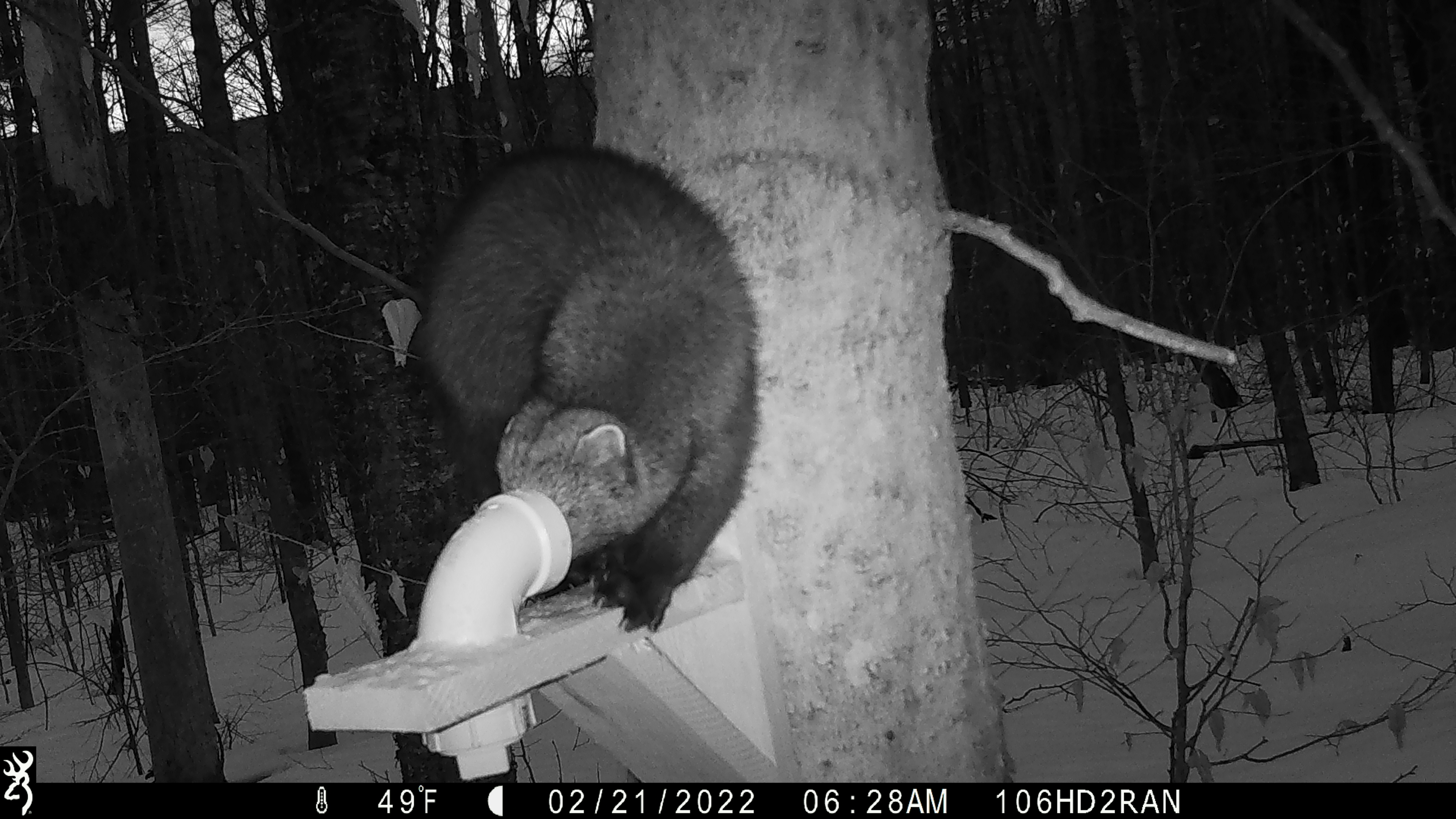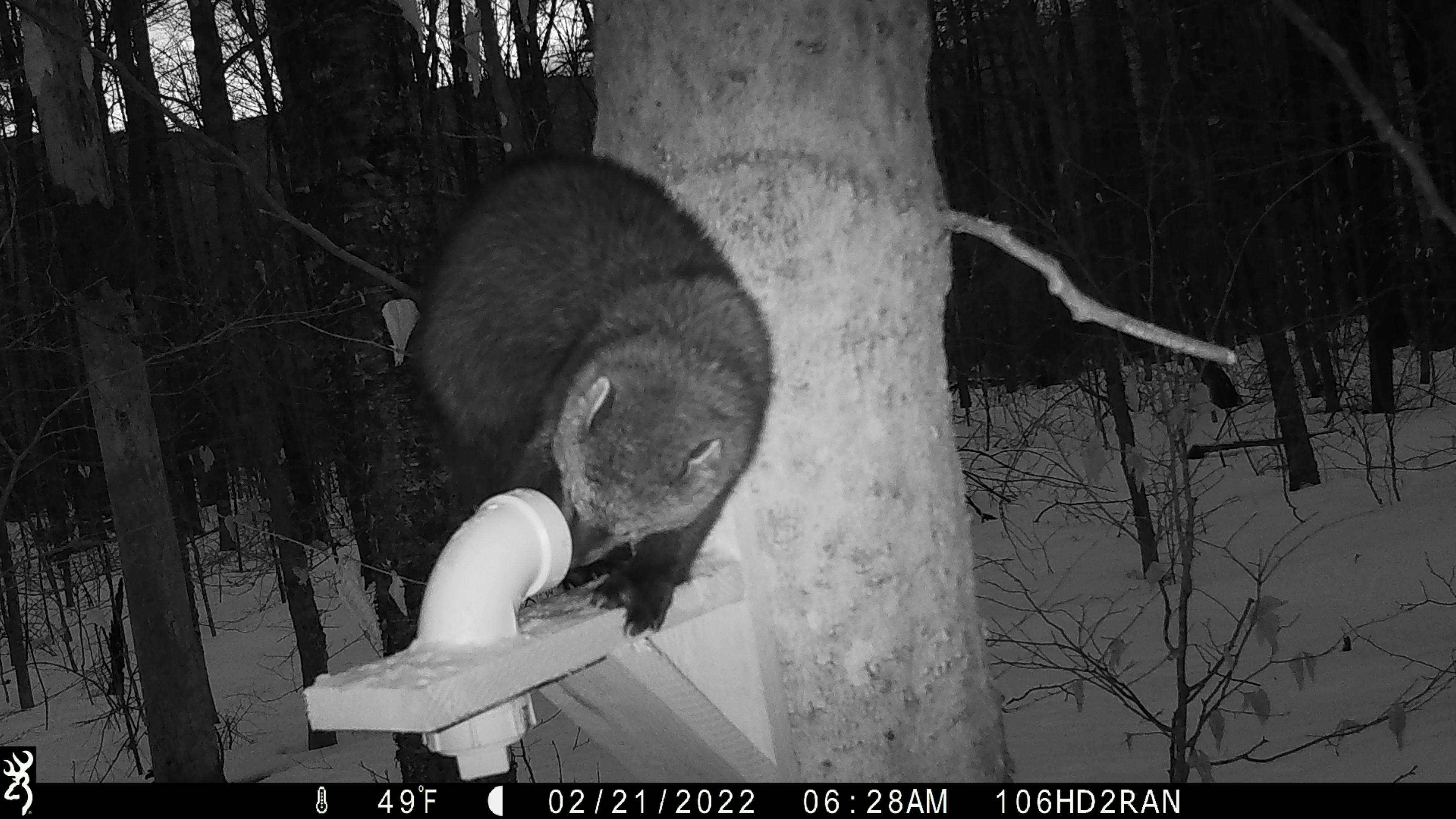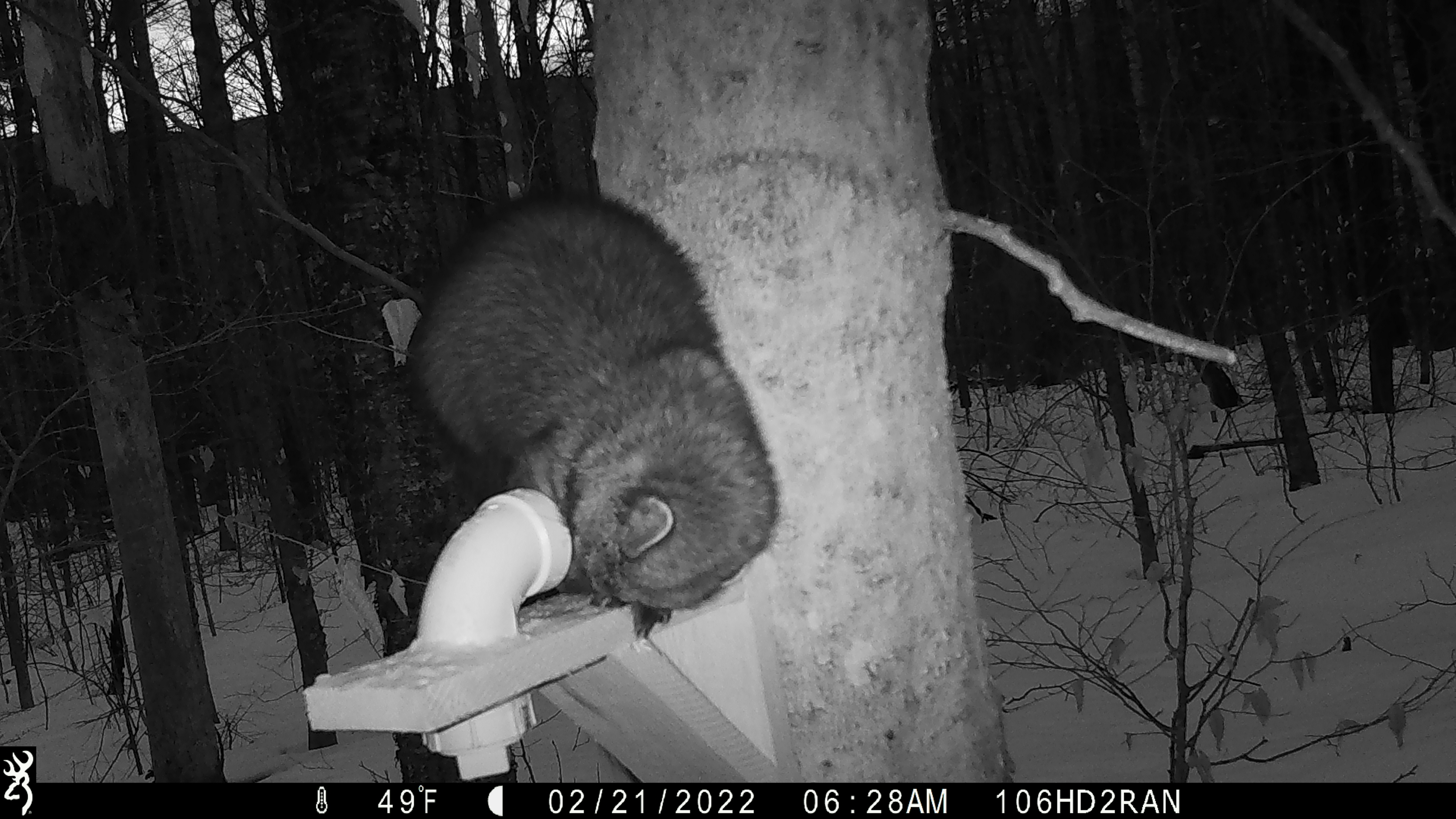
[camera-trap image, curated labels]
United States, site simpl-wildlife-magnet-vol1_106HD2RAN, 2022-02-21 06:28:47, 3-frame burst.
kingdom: Animalia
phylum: Chordata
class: Mammalia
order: Carnivora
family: Mustelidae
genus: Pekania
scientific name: Pekania pennanti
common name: fisher